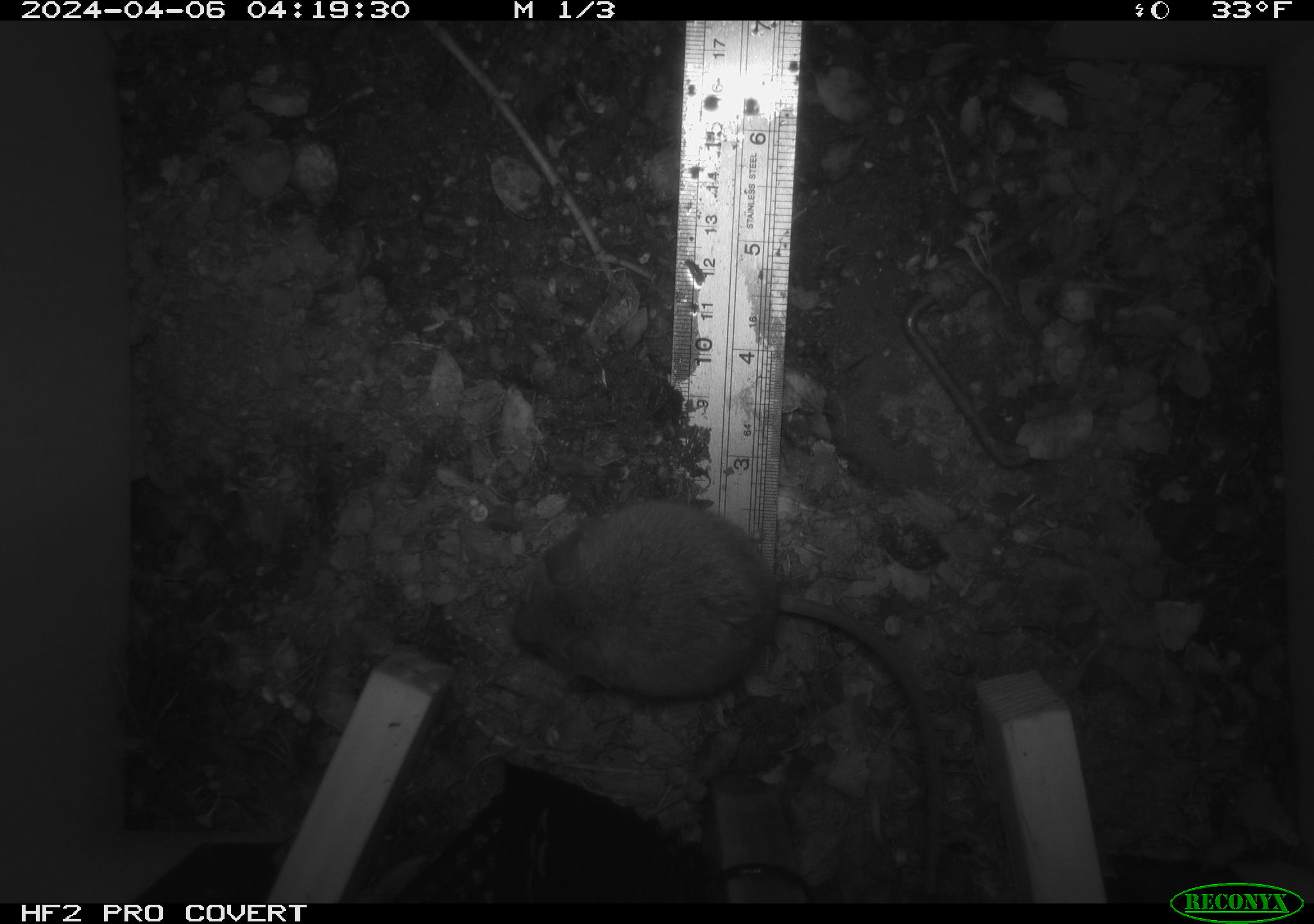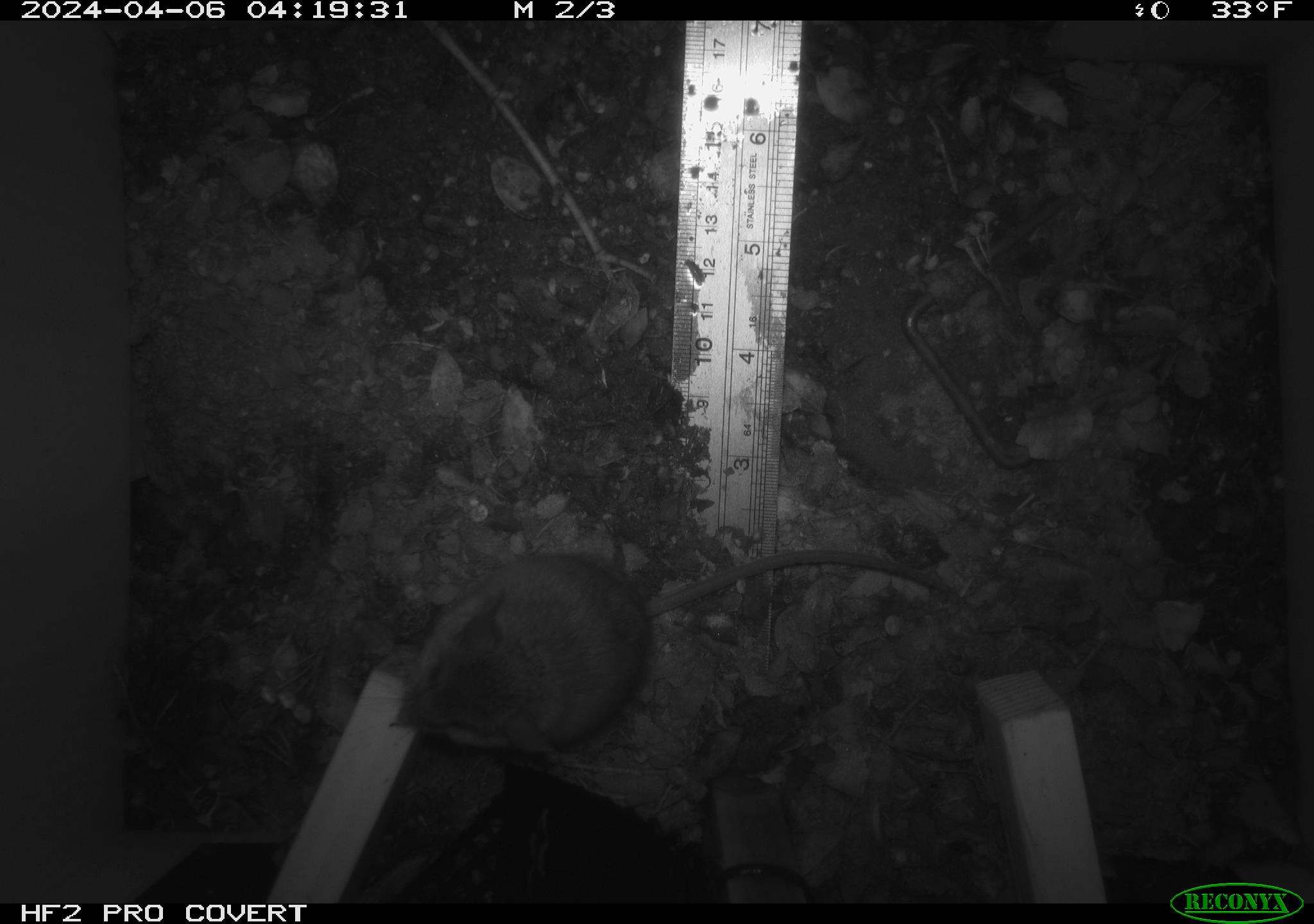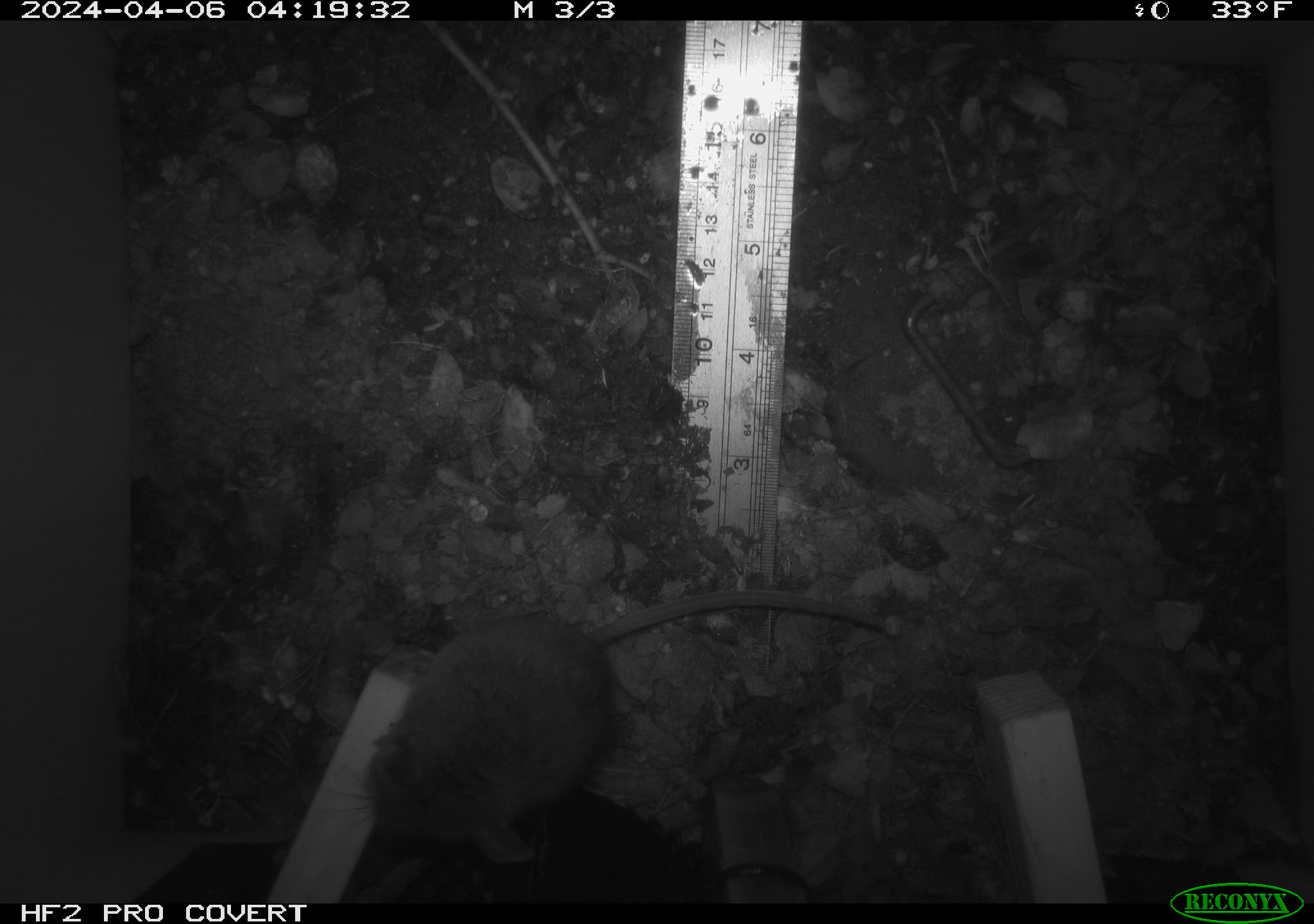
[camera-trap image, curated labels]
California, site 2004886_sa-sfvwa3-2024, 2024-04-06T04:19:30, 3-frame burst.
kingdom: Animalia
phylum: Chordata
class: Mammalia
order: Rodentia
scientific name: Rodentia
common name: mouse species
Mouse species (Rodentia).